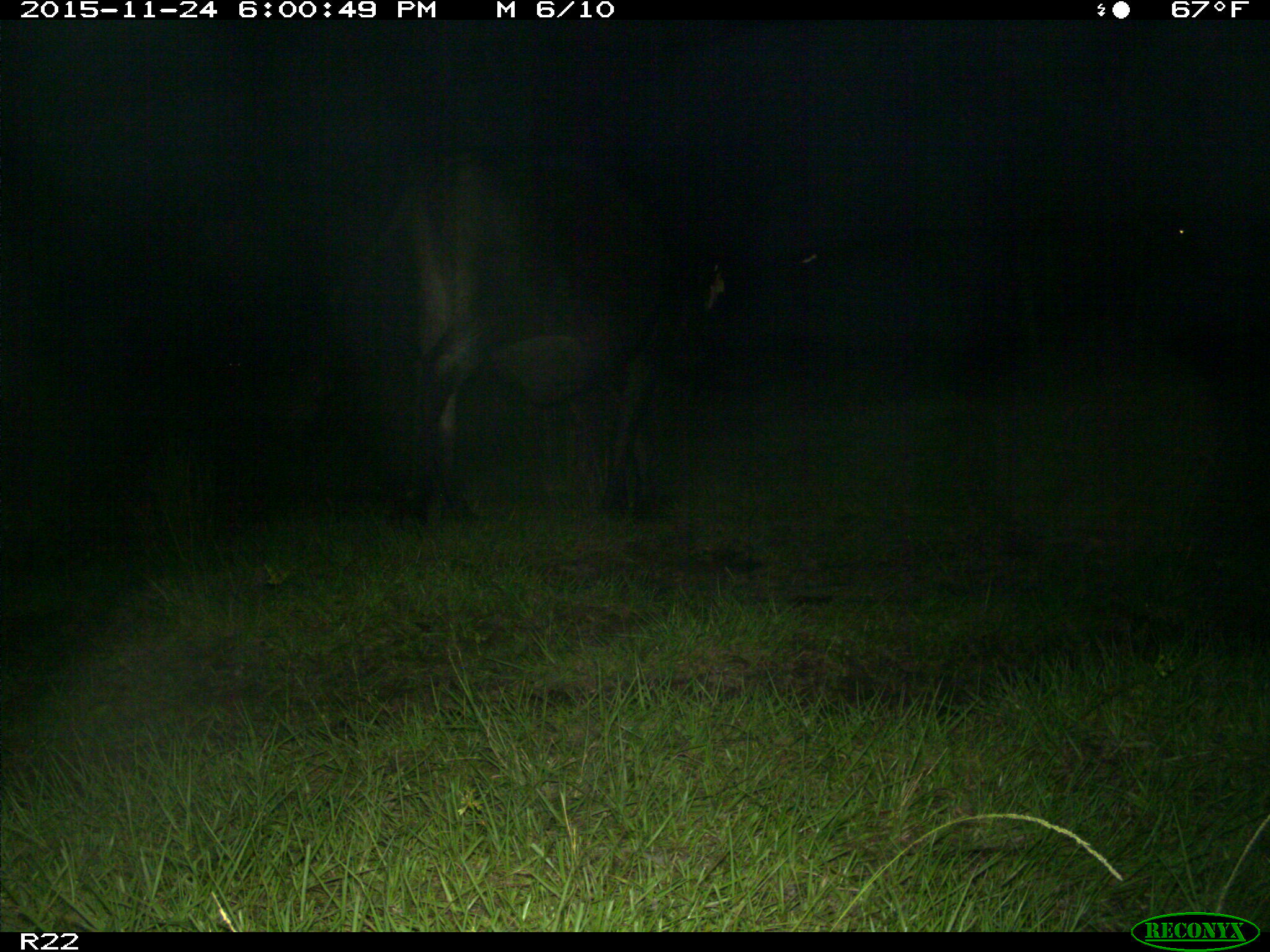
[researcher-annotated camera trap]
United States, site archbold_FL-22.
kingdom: Animalia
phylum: Chordata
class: Mammalia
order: Artiodactyla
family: Bovidae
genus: Bos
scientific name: Bos taurus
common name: domestic cow